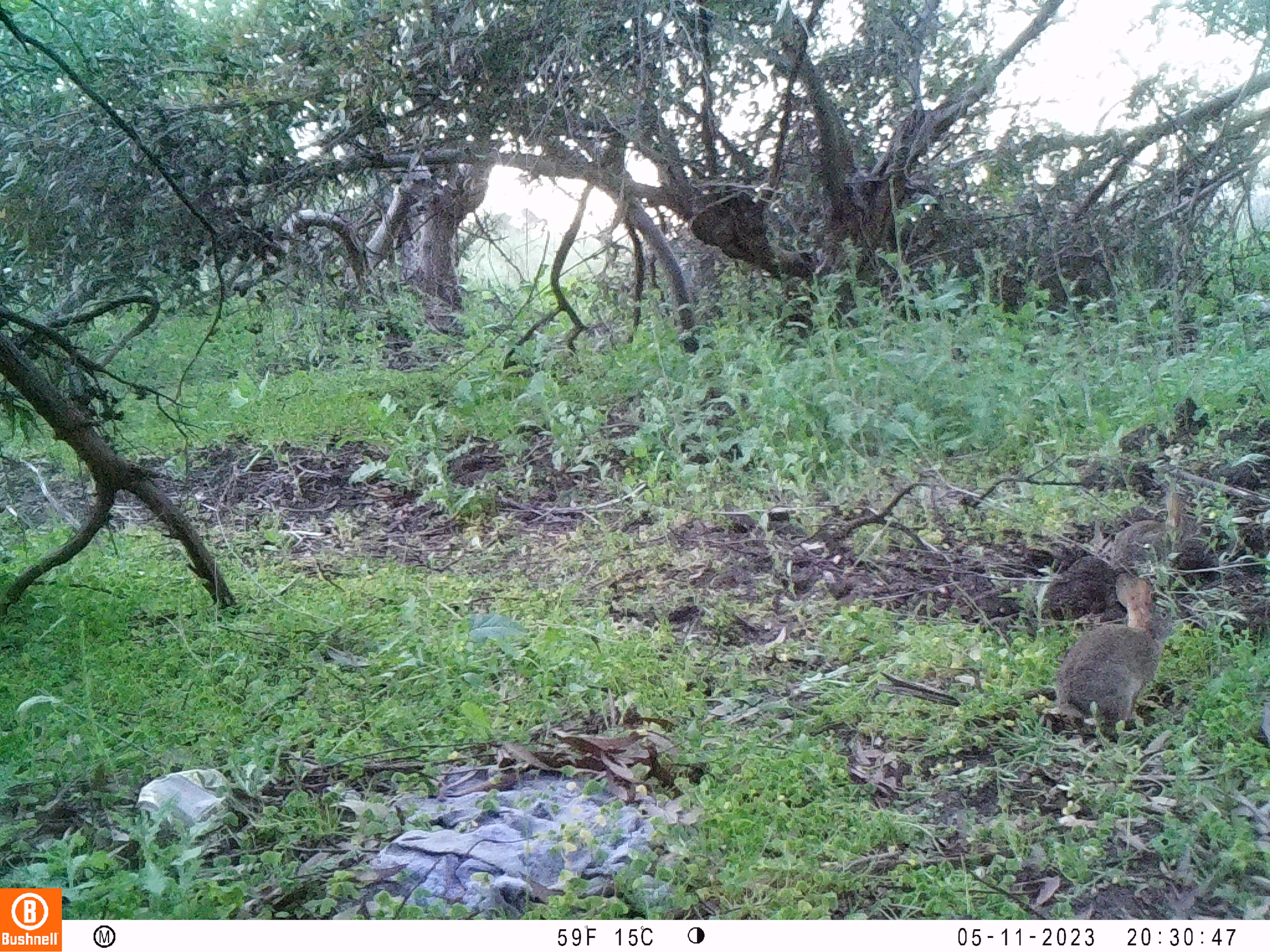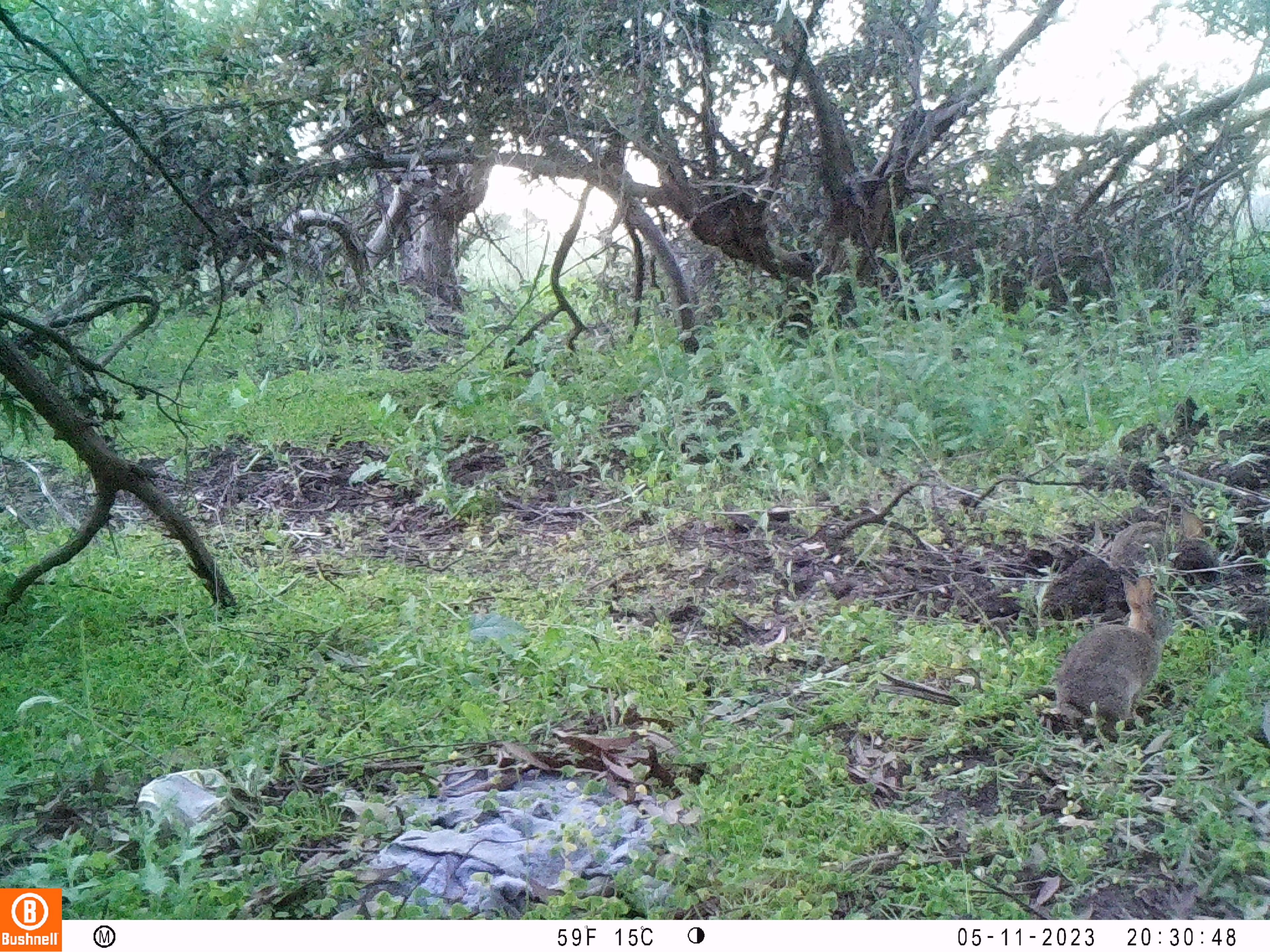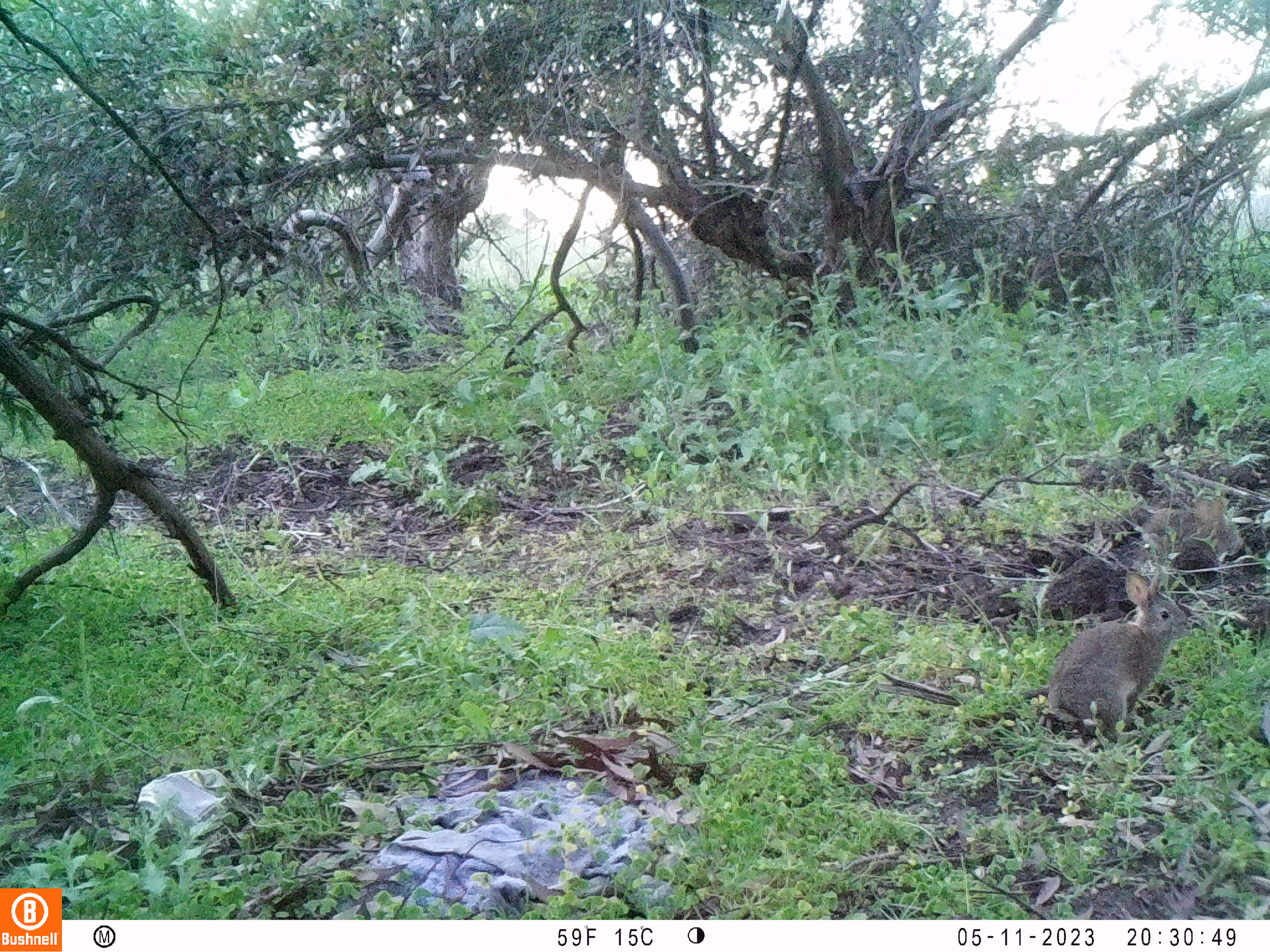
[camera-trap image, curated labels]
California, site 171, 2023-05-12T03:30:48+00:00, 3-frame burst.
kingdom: Animalia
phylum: Chordata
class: Mammalia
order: Lagomorpha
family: Leporidae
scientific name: Leporidae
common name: rabbit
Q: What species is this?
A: Rabbit (Leporidae).